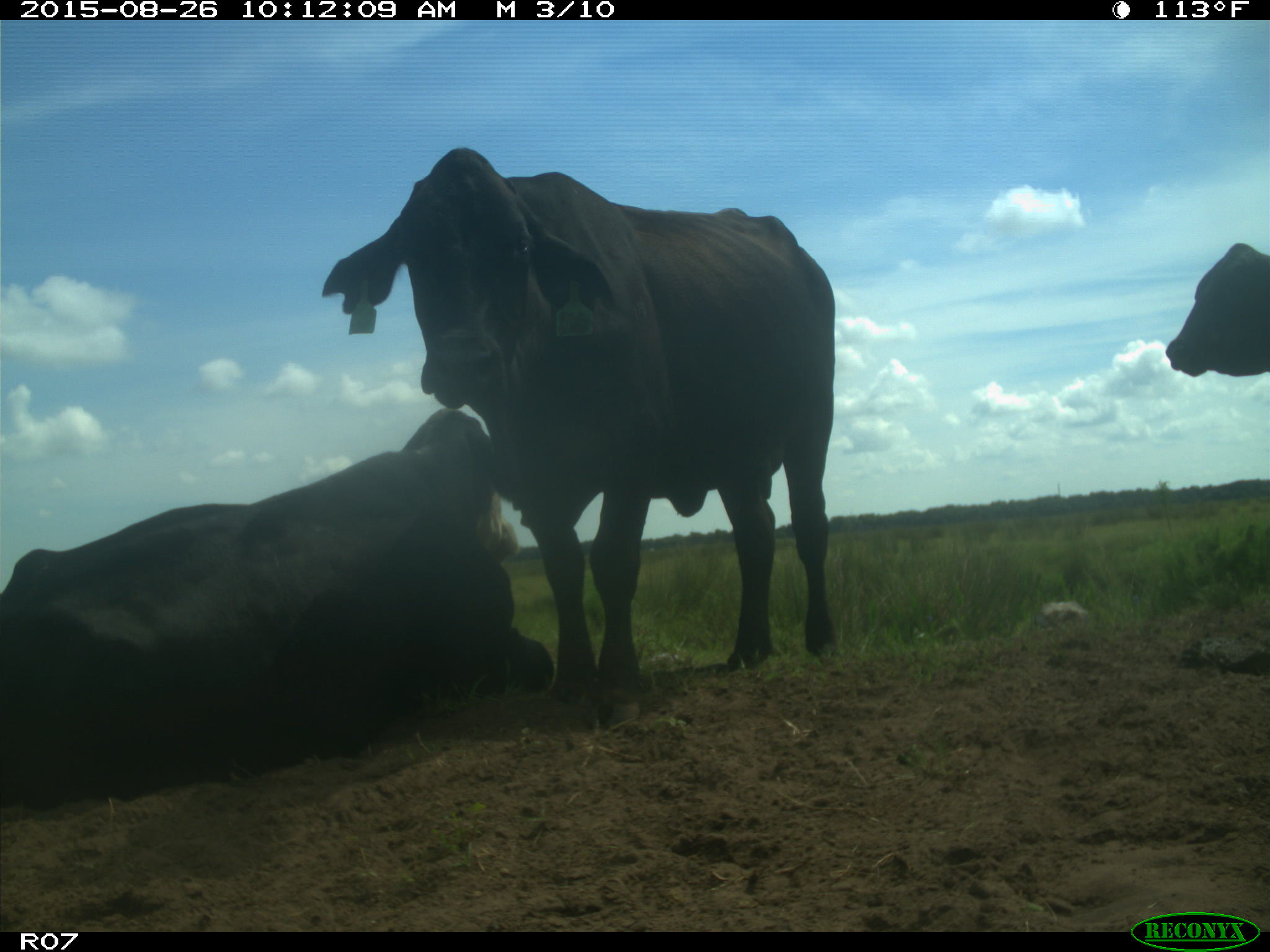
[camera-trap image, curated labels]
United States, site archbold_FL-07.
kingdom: Animalia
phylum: Chordata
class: Mammalia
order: Artiodactyla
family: Bovidae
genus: Bos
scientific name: Bos taurus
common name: domestic cow